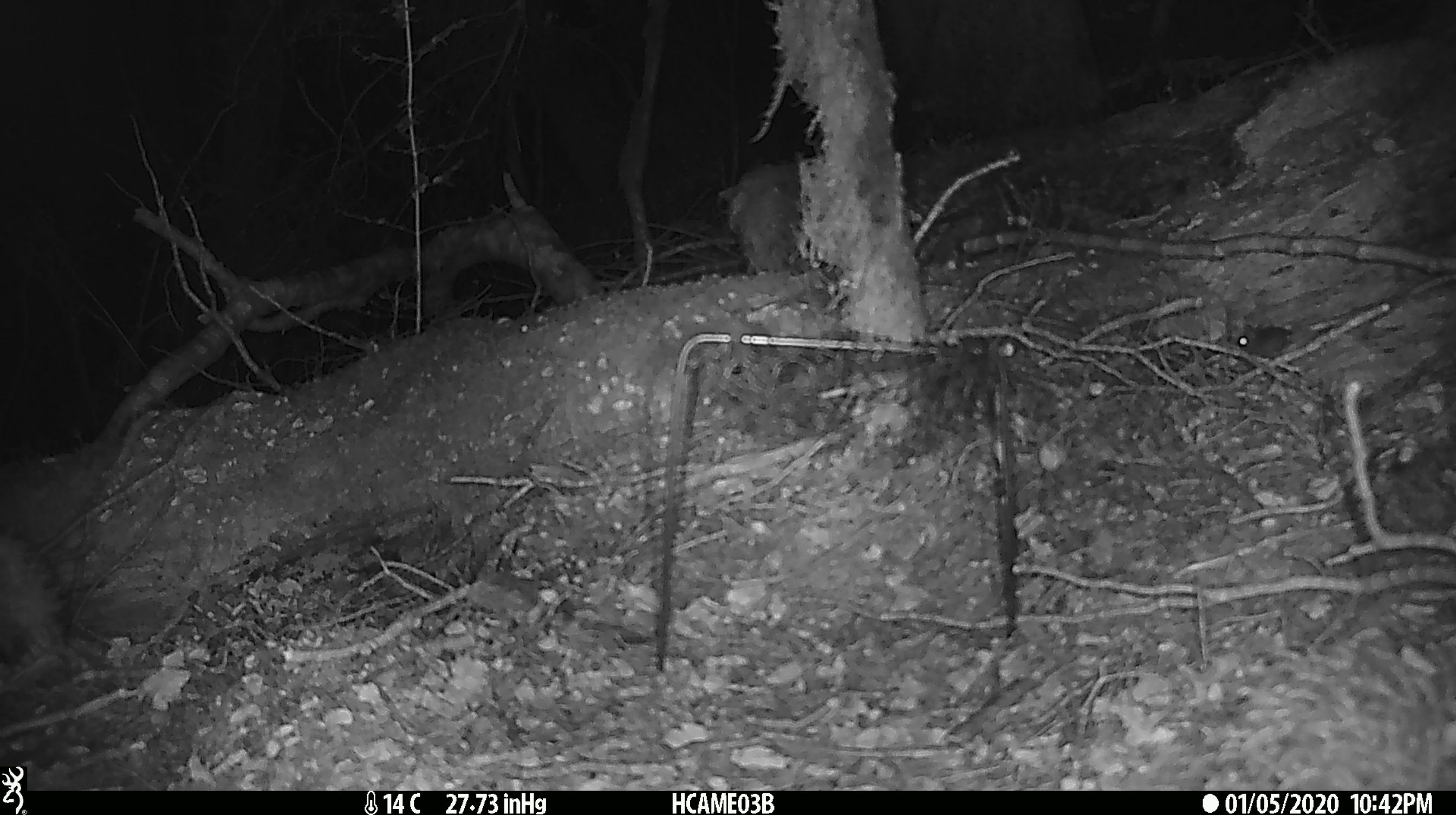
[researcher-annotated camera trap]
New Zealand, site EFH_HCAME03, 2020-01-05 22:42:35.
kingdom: Animalia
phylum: Chordata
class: Mammalia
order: Rodentia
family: Muridae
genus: Mus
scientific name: Mus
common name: mouse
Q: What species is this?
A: Mouse (Mus).